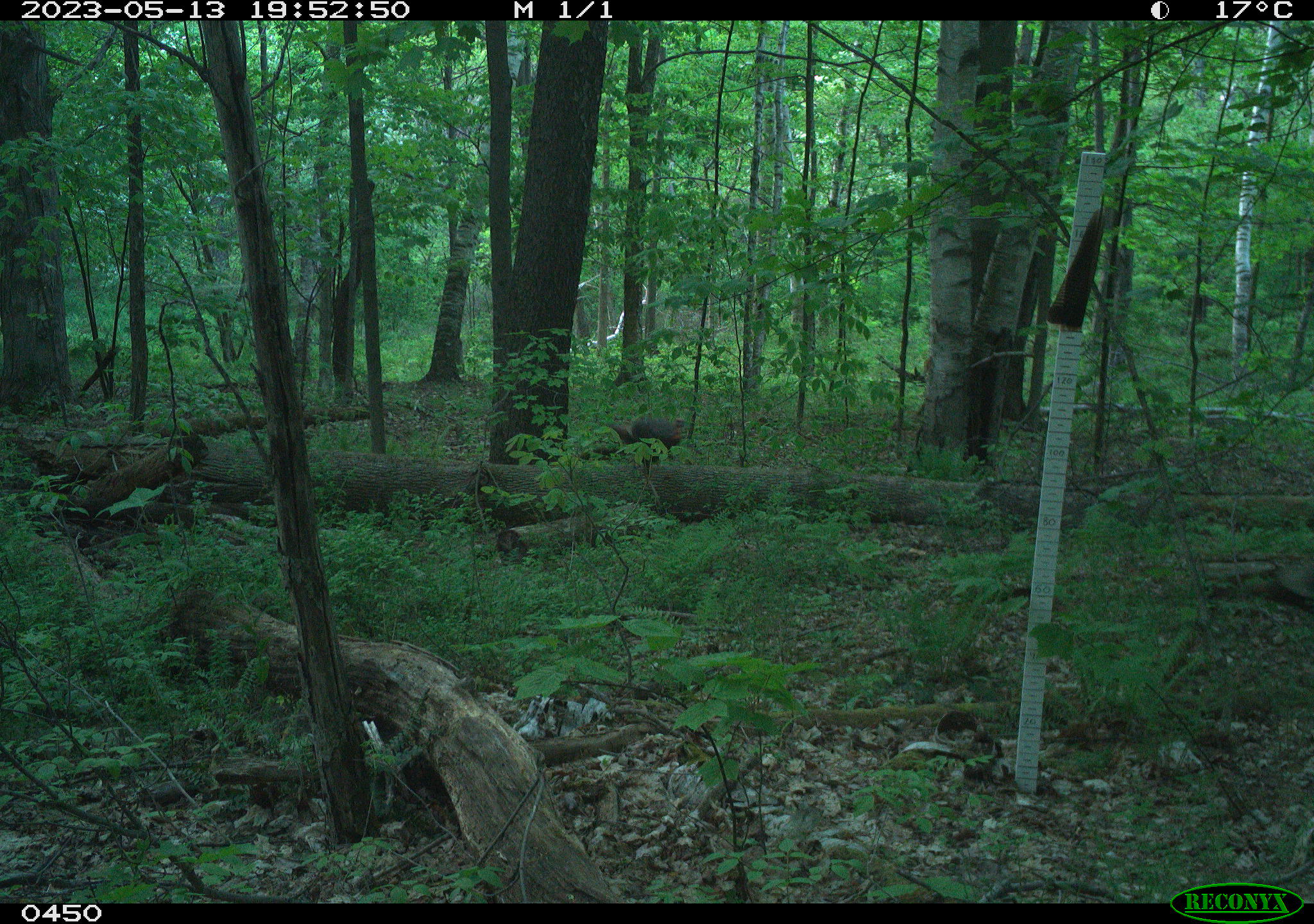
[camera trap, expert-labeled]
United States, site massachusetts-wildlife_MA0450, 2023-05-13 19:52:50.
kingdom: Animalia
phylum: Chordata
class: Aves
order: Galliformes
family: Phasianidae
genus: Meleagris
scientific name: Meleagris gallopavo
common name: wild turkey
Wild turkey (Meleagris gallopavo).